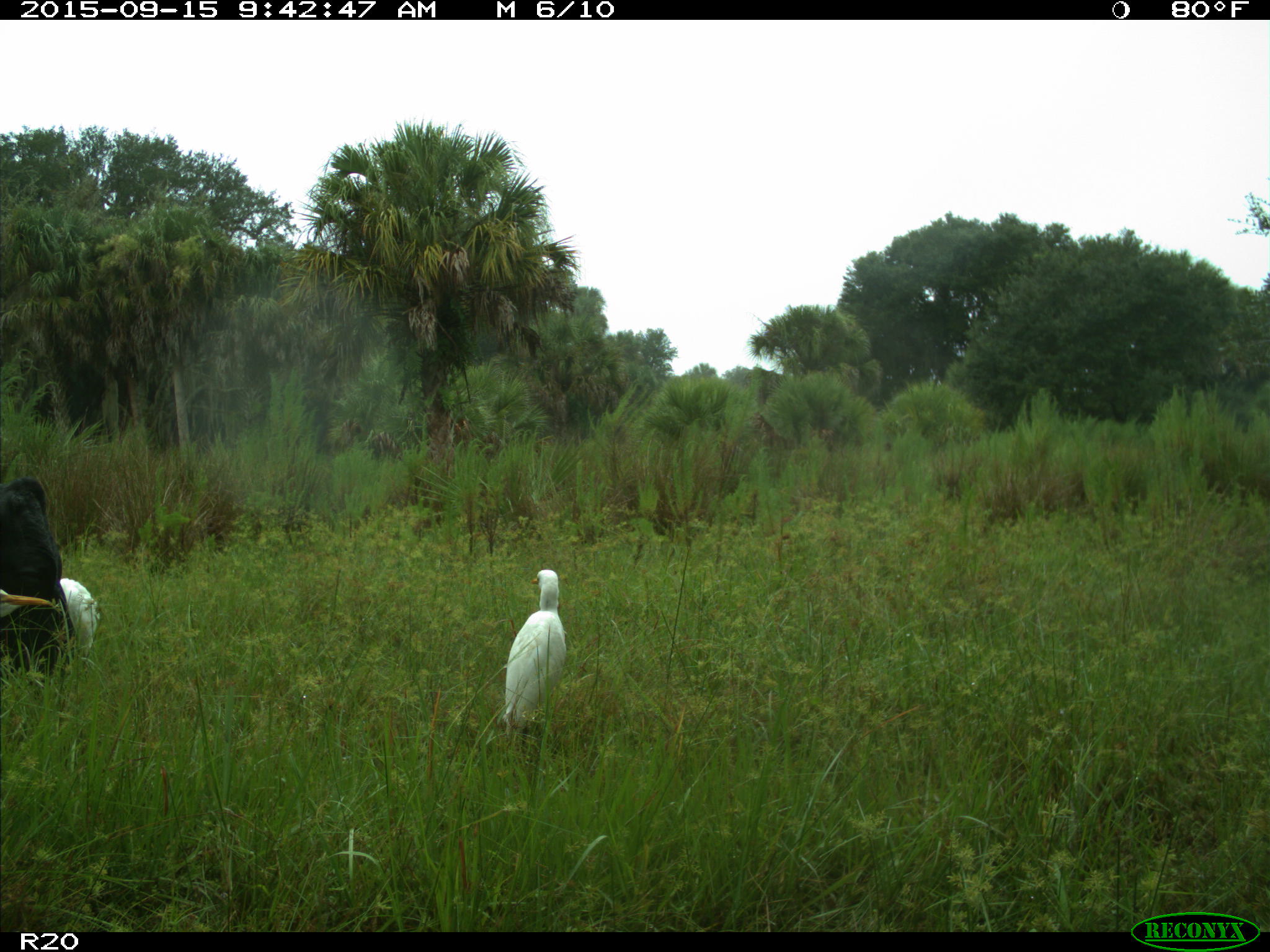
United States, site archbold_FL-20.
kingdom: Animalia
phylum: Chordata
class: Mammalia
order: Artiodactyla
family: Bovidae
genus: Bos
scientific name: Bos taurus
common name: domestic cow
Bos taurus (domestic cow).